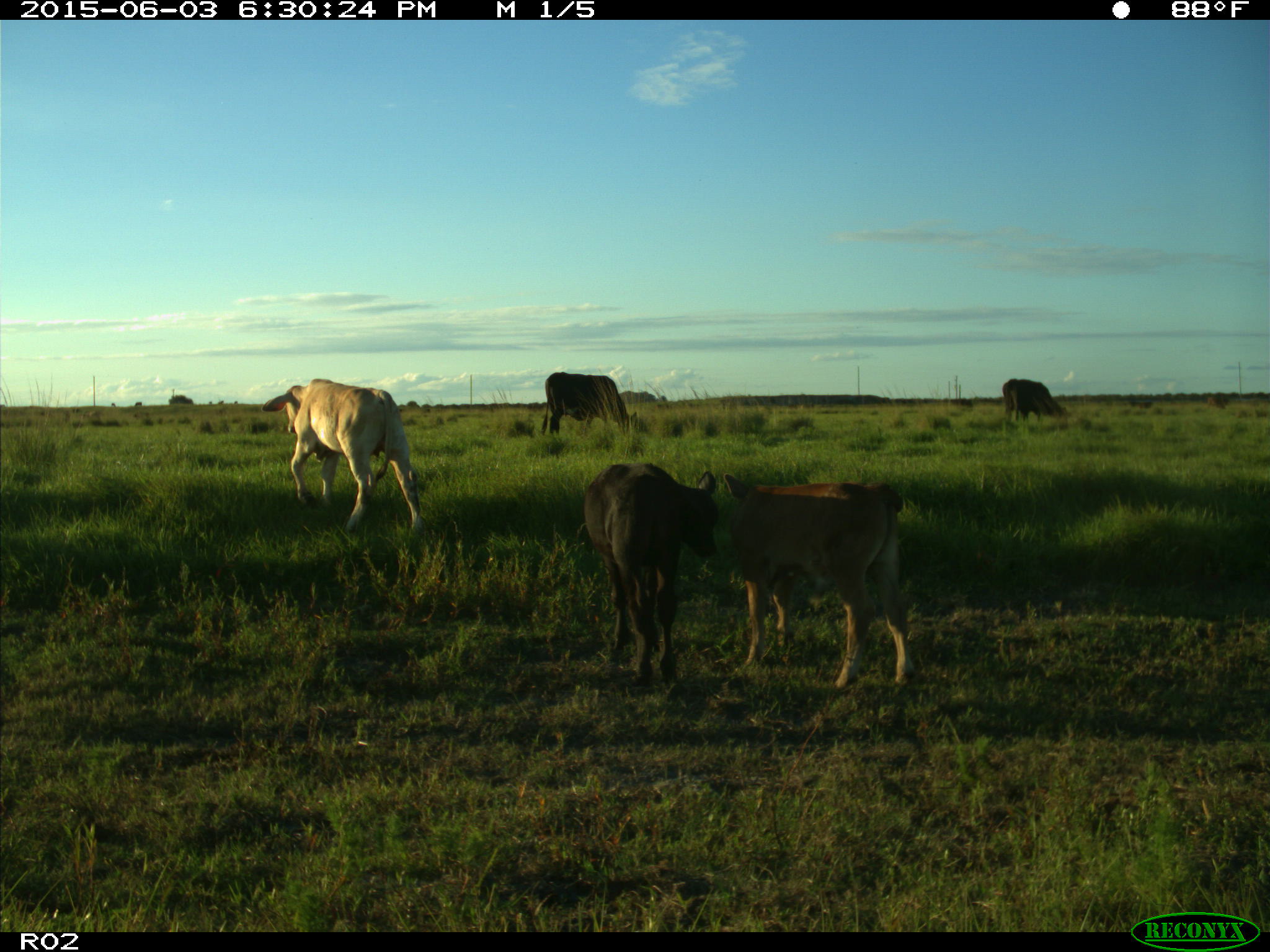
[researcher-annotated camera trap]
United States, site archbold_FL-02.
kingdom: Animalia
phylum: Chordata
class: Mammalia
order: Artiodactyla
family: Bovidae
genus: Bos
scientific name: Bos taurus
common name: domestic cow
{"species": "Bos taurus (domestic cow)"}